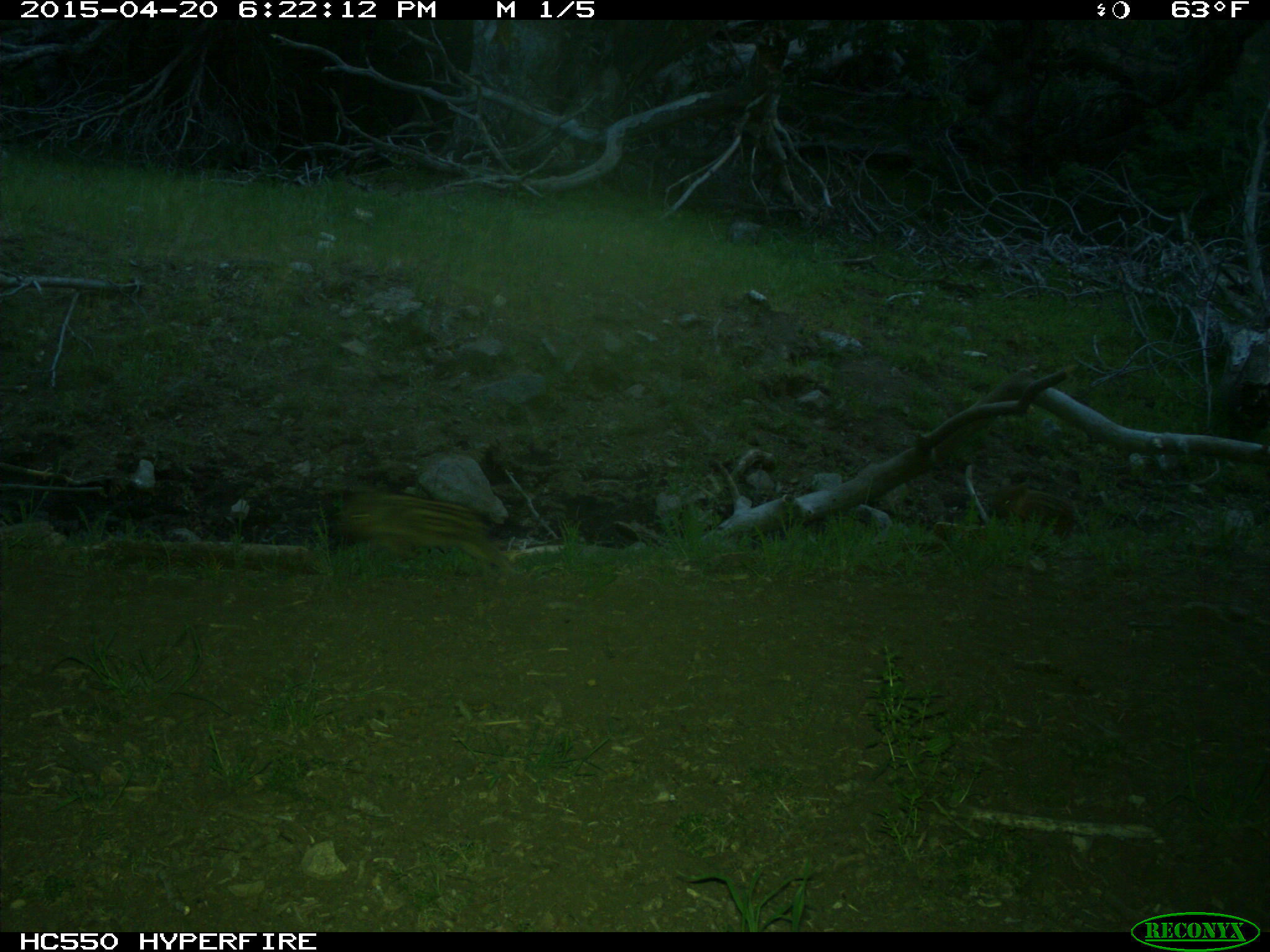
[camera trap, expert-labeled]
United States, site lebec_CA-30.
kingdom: Animalia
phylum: Chordata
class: Mammalia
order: Artiodactyla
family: Suidae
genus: Sus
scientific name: Sus scrofa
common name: wild boar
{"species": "Sus scrofa (wild boar)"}